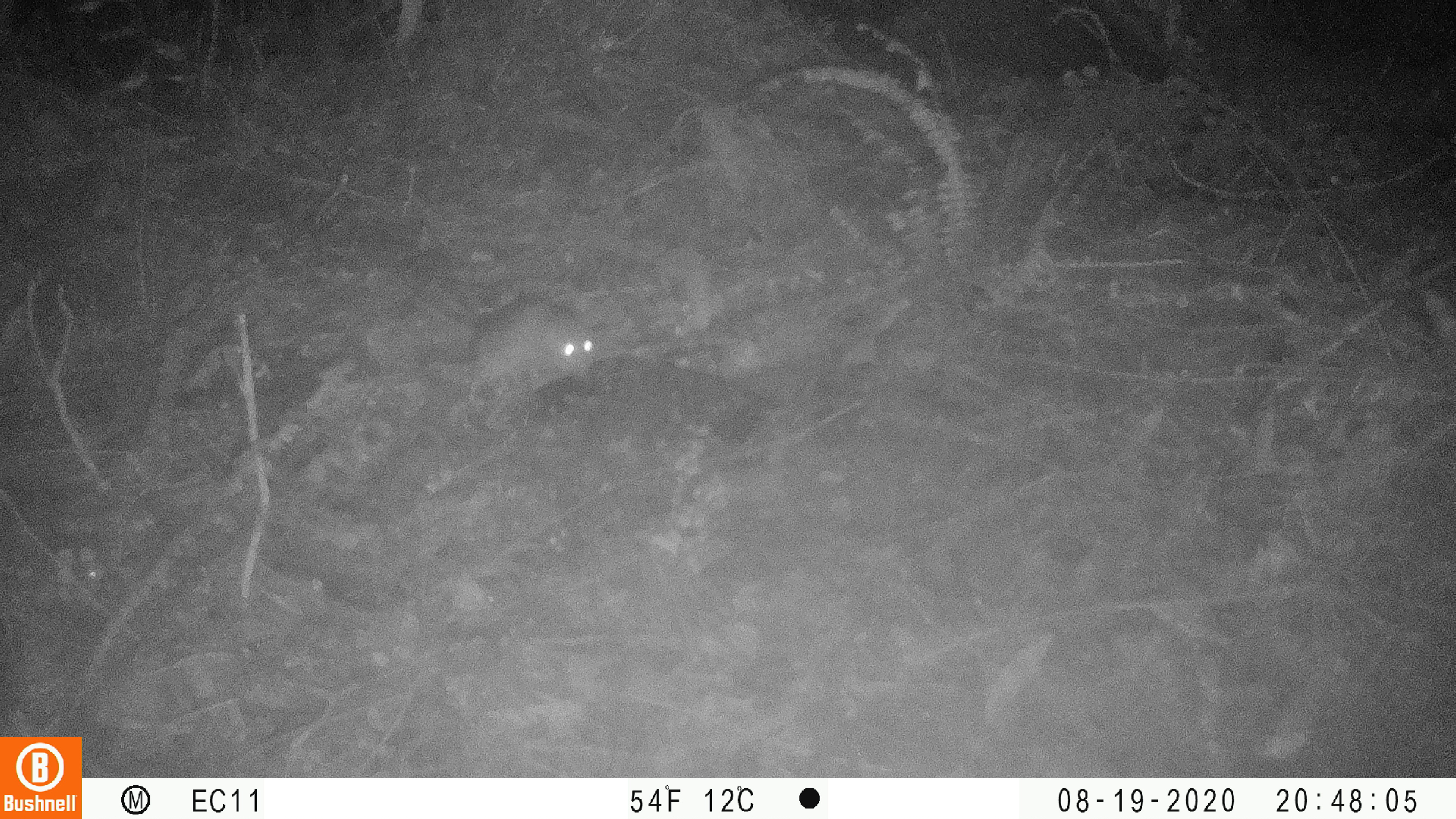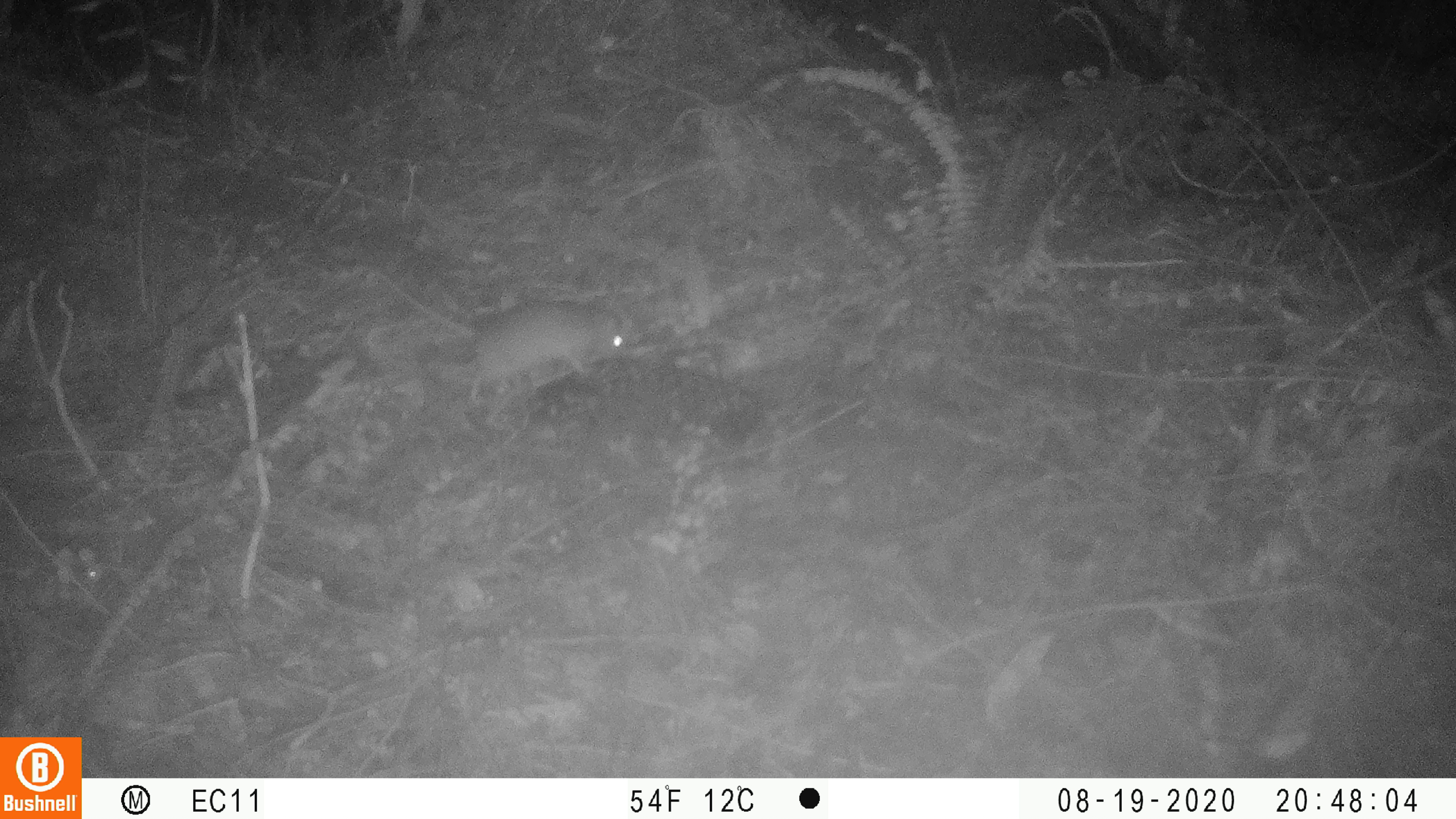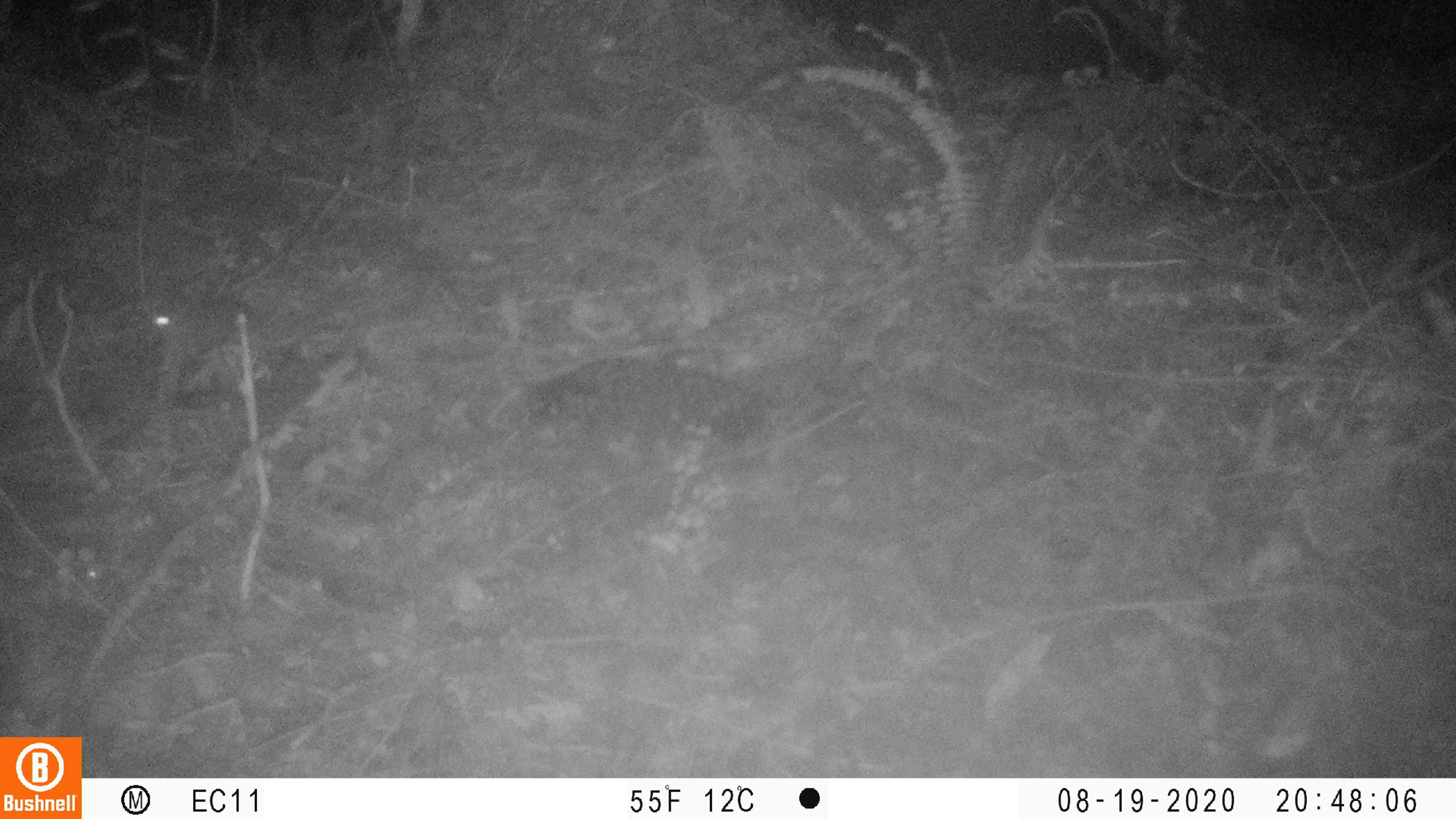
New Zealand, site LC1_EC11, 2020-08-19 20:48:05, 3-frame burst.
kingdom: Animalia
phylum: Chordata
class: Mammalia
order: Rodentia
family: Muridae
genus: Rattus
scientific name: Rattus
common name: rat